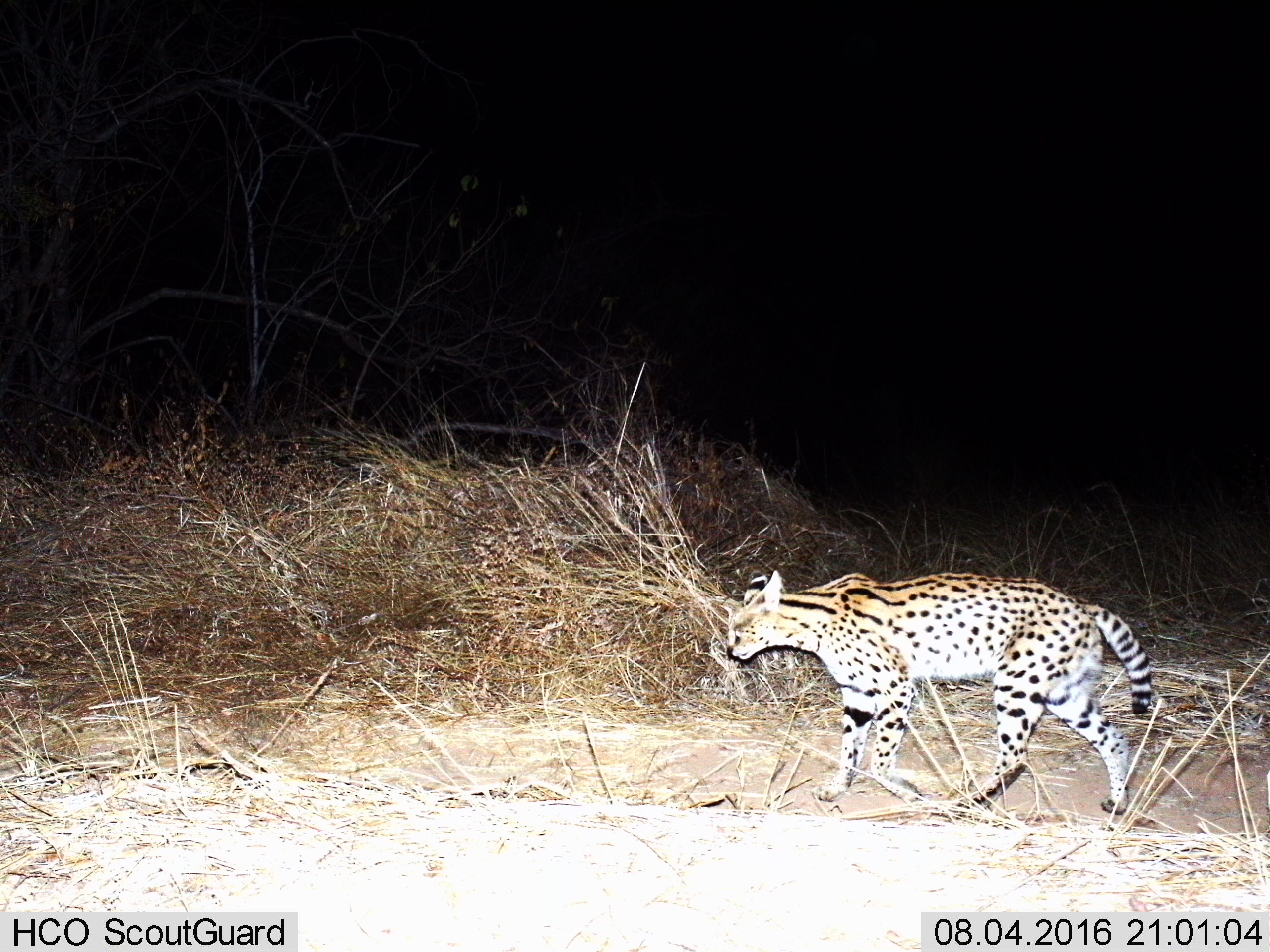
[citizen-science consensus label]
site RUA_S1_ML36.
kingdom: Animalia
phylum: Chordata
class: Mammalia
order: Carnivora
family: Felidae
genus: Leptailurus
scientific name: Leptailurus serval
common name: serval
Serval (Leptailurus serval), count 1. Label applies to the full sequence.